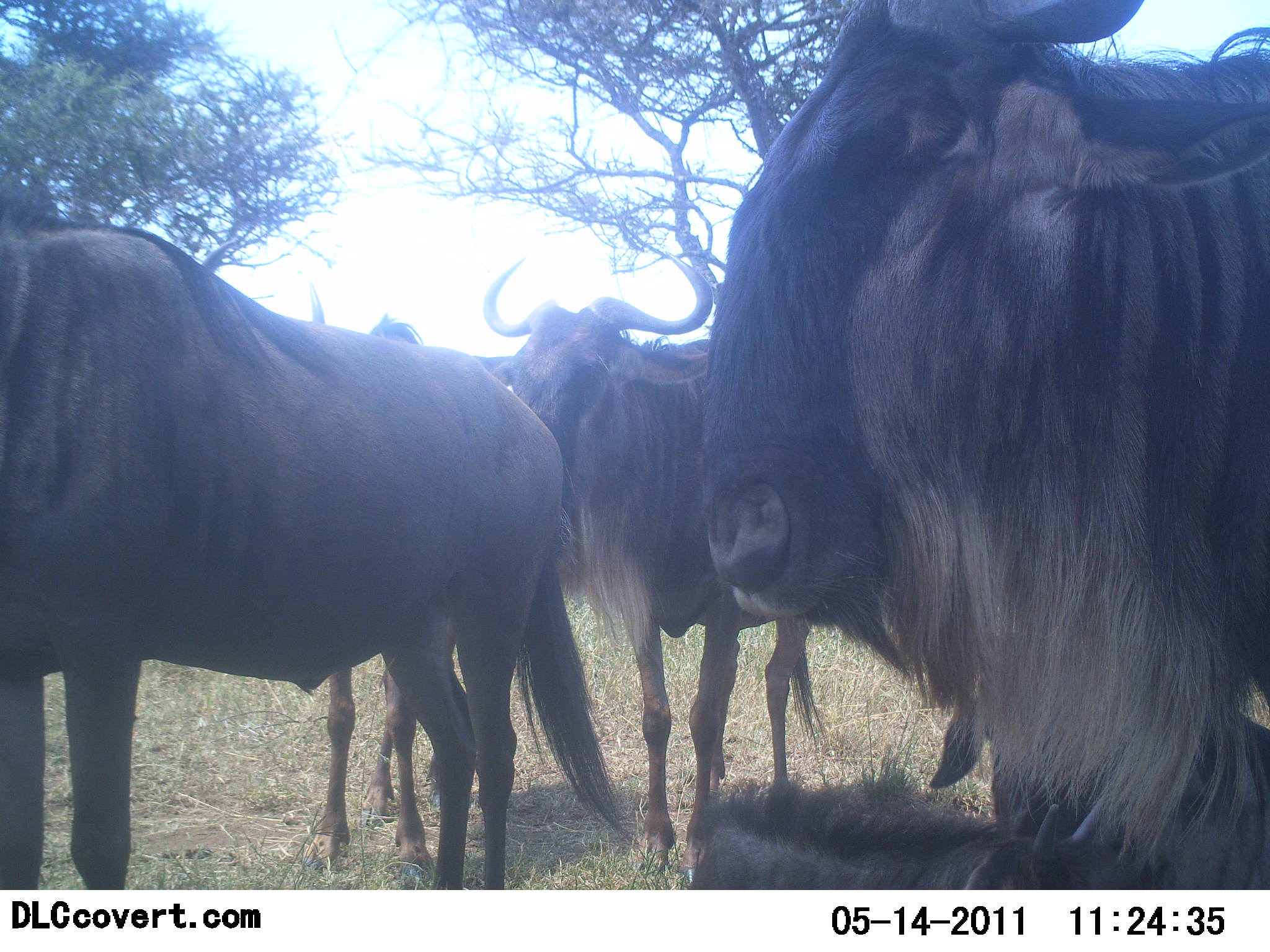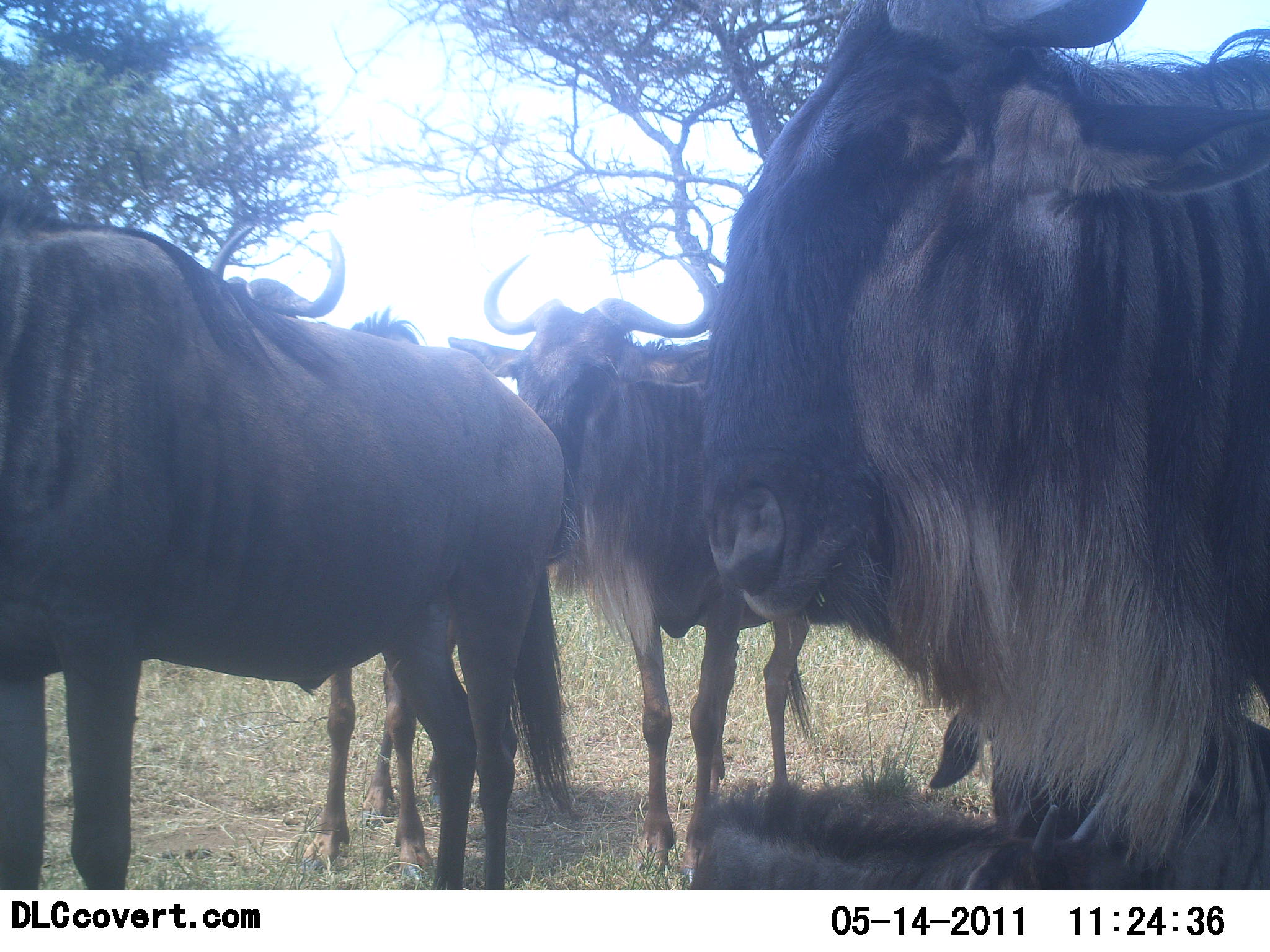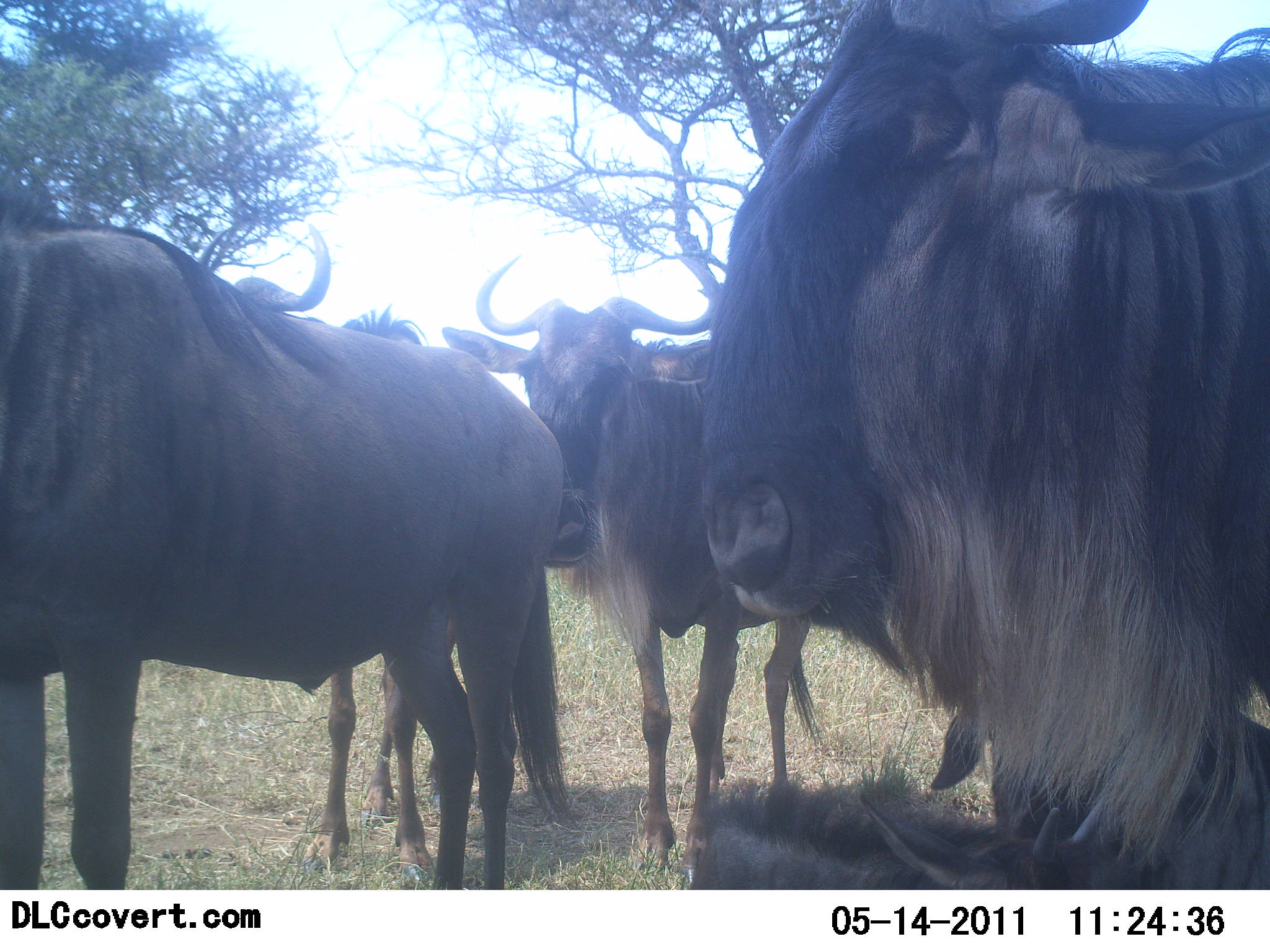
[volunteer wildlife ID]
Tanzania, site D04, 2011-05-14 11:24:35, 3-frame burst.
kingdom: Animalia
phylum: Chordata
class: Mammalia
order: Artiodactyla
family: Bovidae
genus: Connochaetes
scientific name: Connochaetes taurinus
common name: blue wildebeest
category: wildebeest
Wildebeest (blue wildebeest) (Connochaetes taurinus), count 5. Behavior (volunteer vote fractions): standing 85%, resting 46%, moving 0%, interacting 8%. Young present (vote fraction): 31%. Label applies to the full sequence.